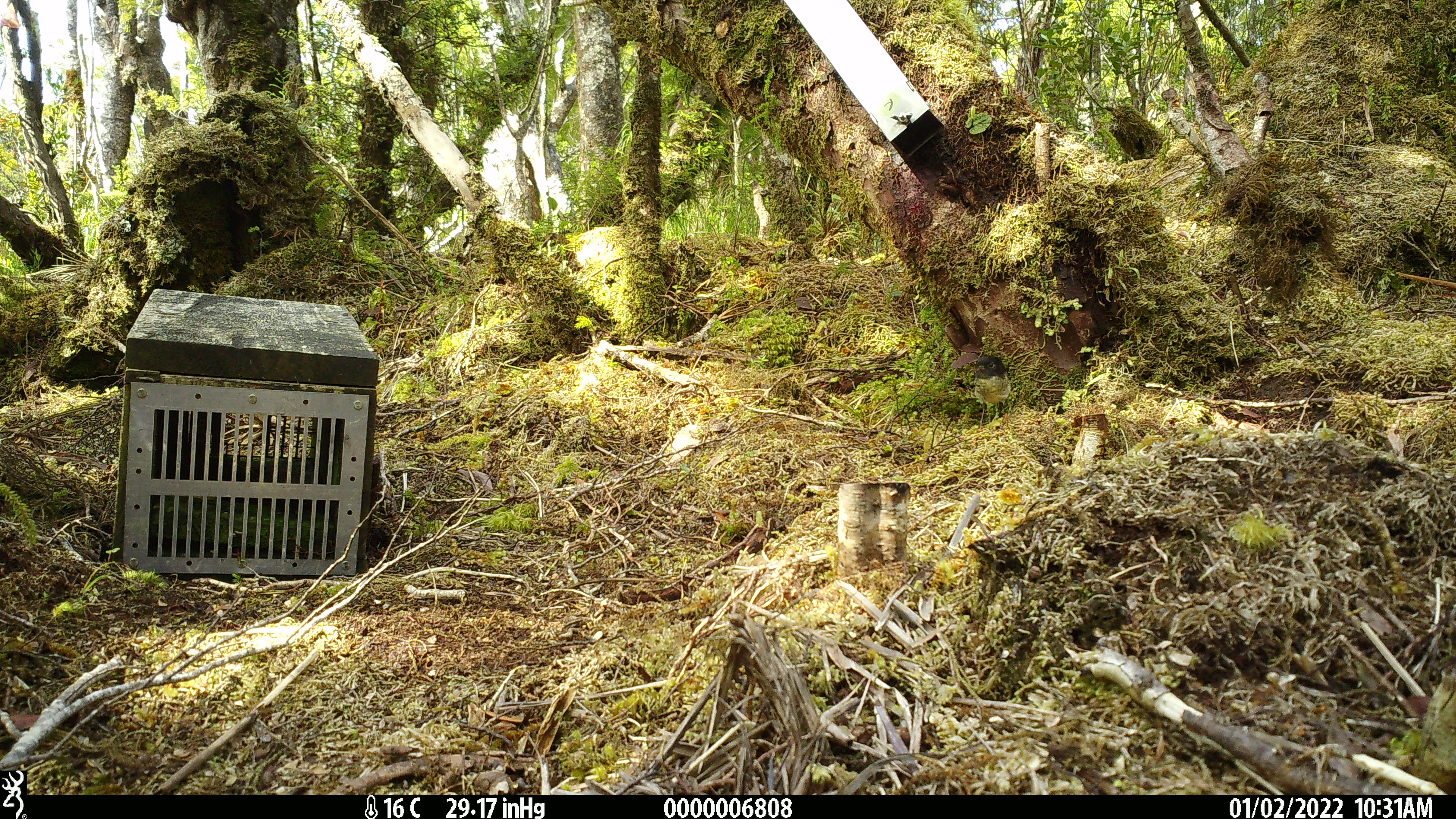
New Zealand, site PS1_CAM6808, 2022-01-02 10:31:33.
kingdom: Animalia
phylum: Chordata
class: Aves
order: Passeriformes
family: Petroicidae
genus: Petroica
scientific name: Petroica macrocephala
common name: tomtit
Tomtit (Petroica macrocephala).